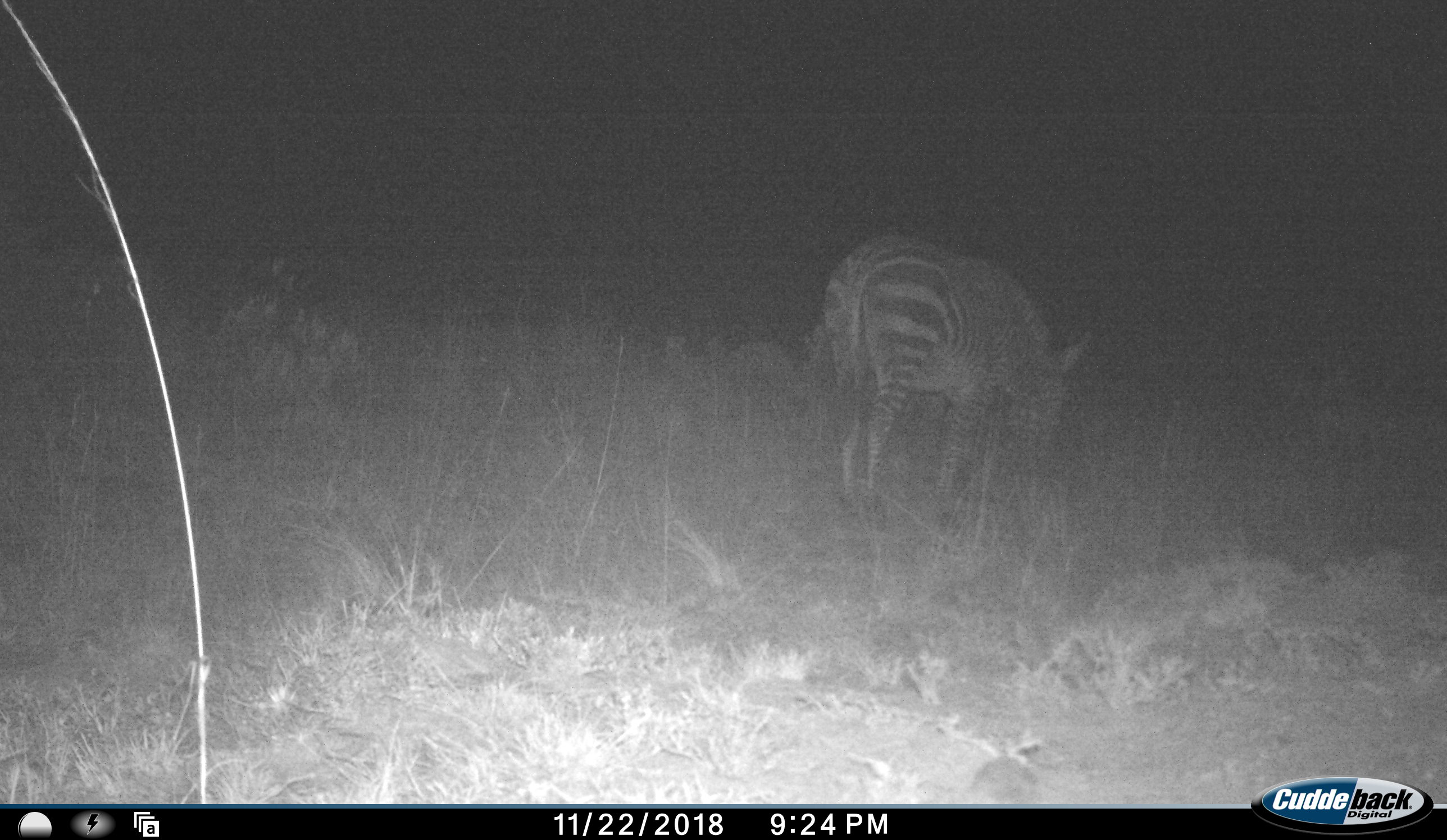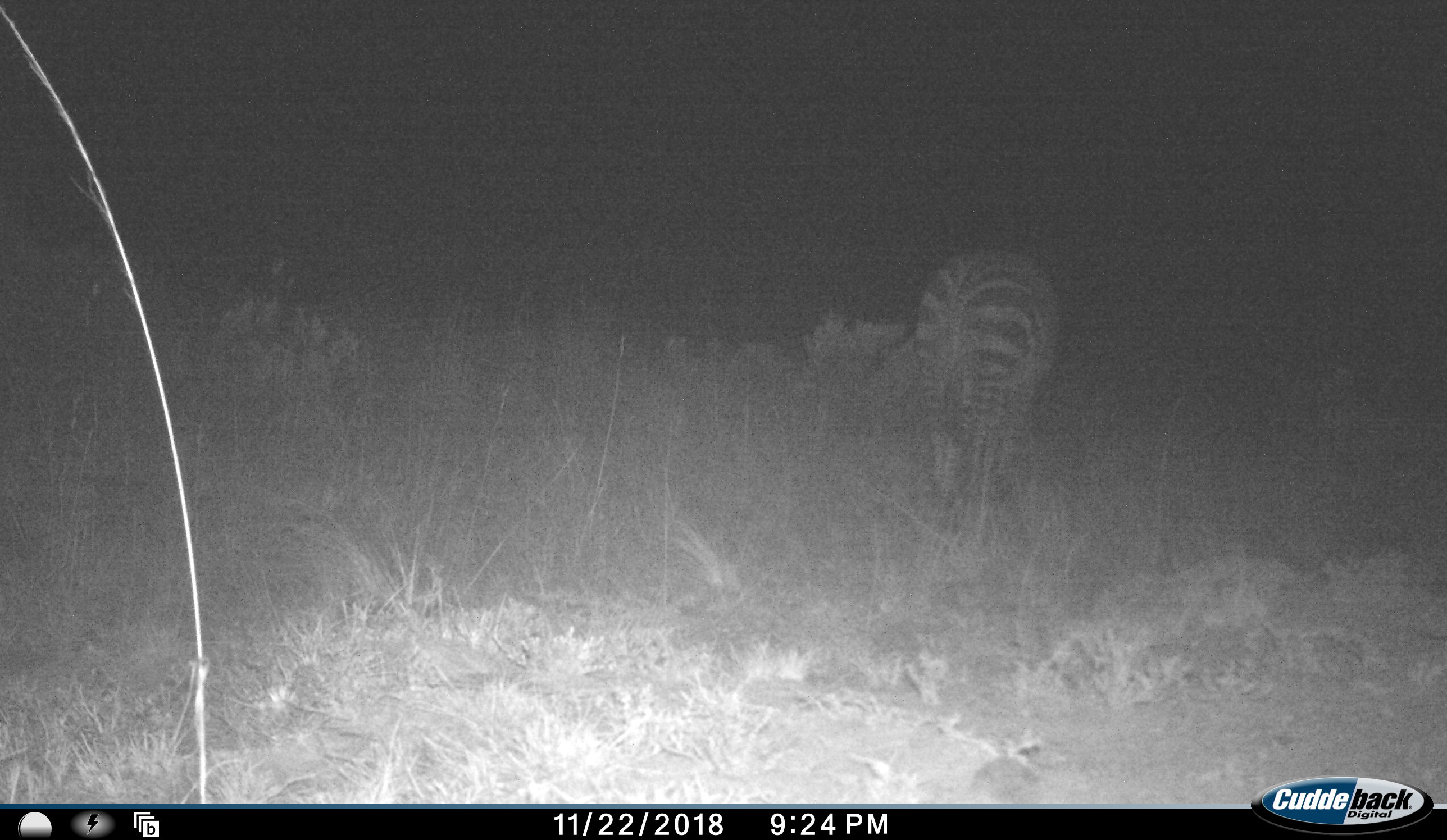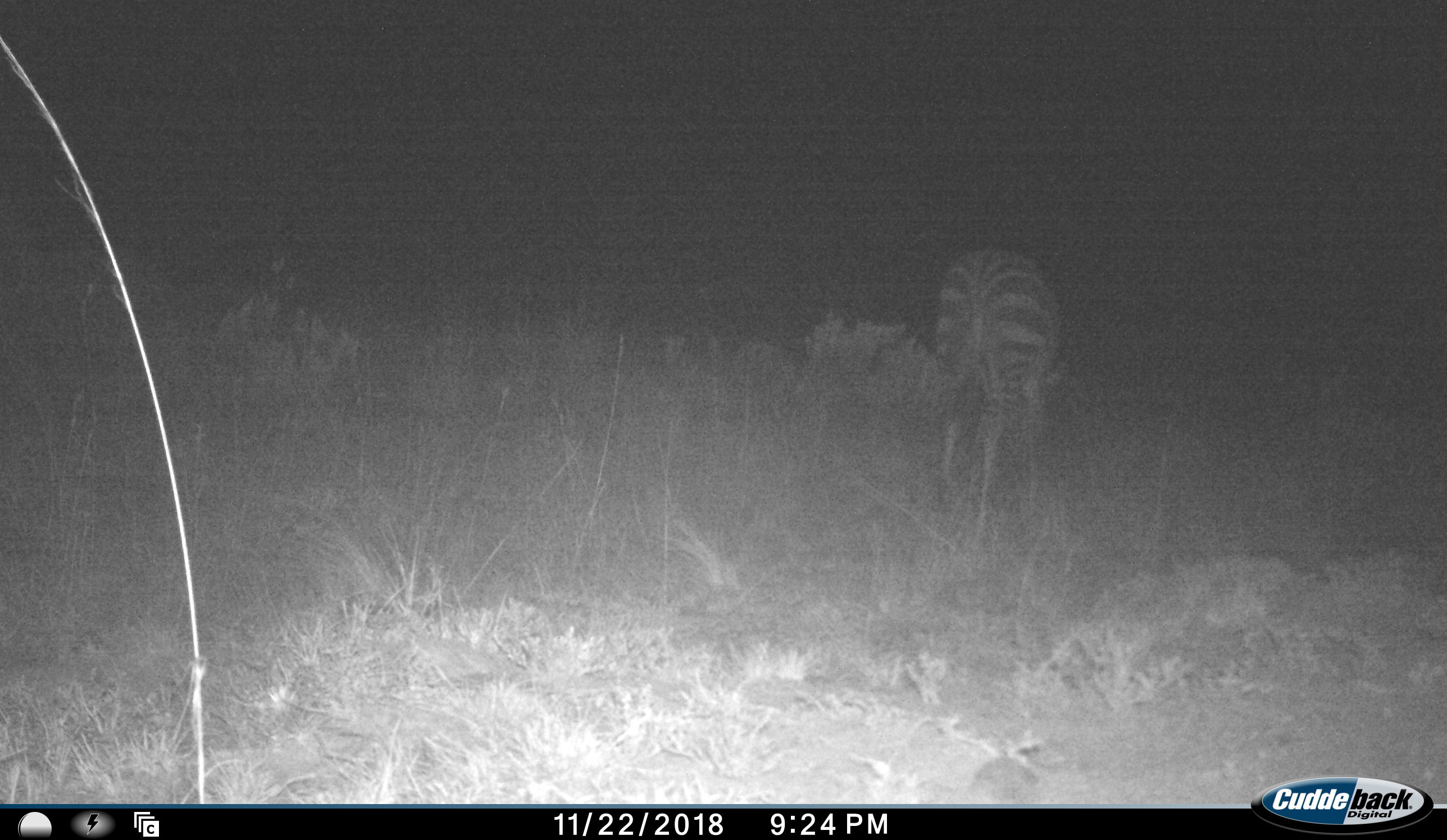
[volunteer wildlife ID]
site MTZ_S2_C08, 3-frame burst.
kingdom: Animalia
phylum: Chordata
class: Mammalia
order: Perissodactyla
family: Equidae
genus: Equus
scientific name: Equus zebra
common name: mountain zebra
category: zebramountain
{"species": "zebramountain (mountain zebra) (Equus zebra)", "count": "1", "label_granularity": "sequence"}